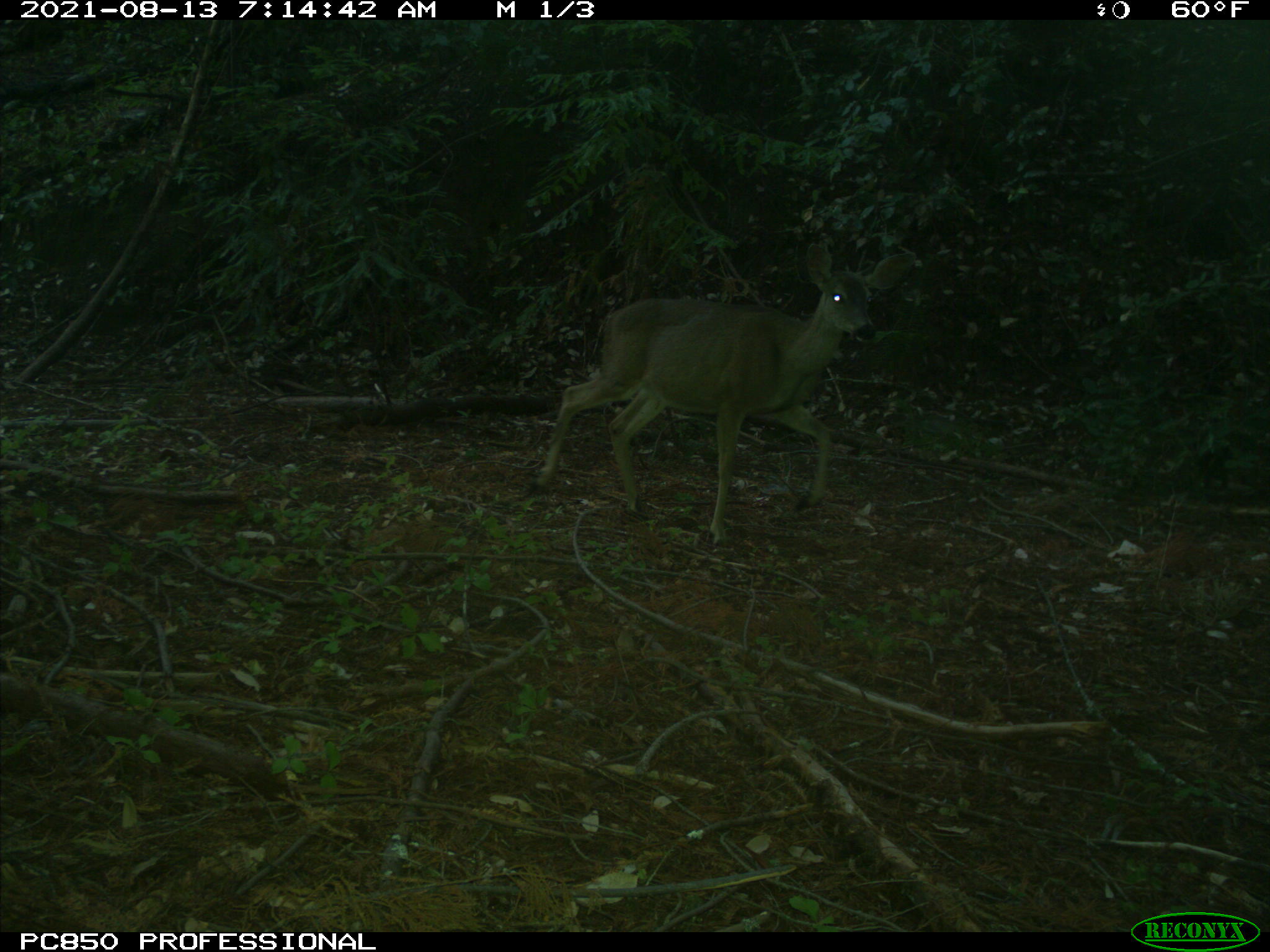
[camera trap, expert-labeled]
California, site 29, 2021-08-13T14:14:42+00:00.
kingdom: Animalia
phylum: Chordata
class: Mammalia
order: Artiodactyla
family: Cervidae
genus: Odocoileus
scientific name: Odocoileus hemionus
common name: mule deer